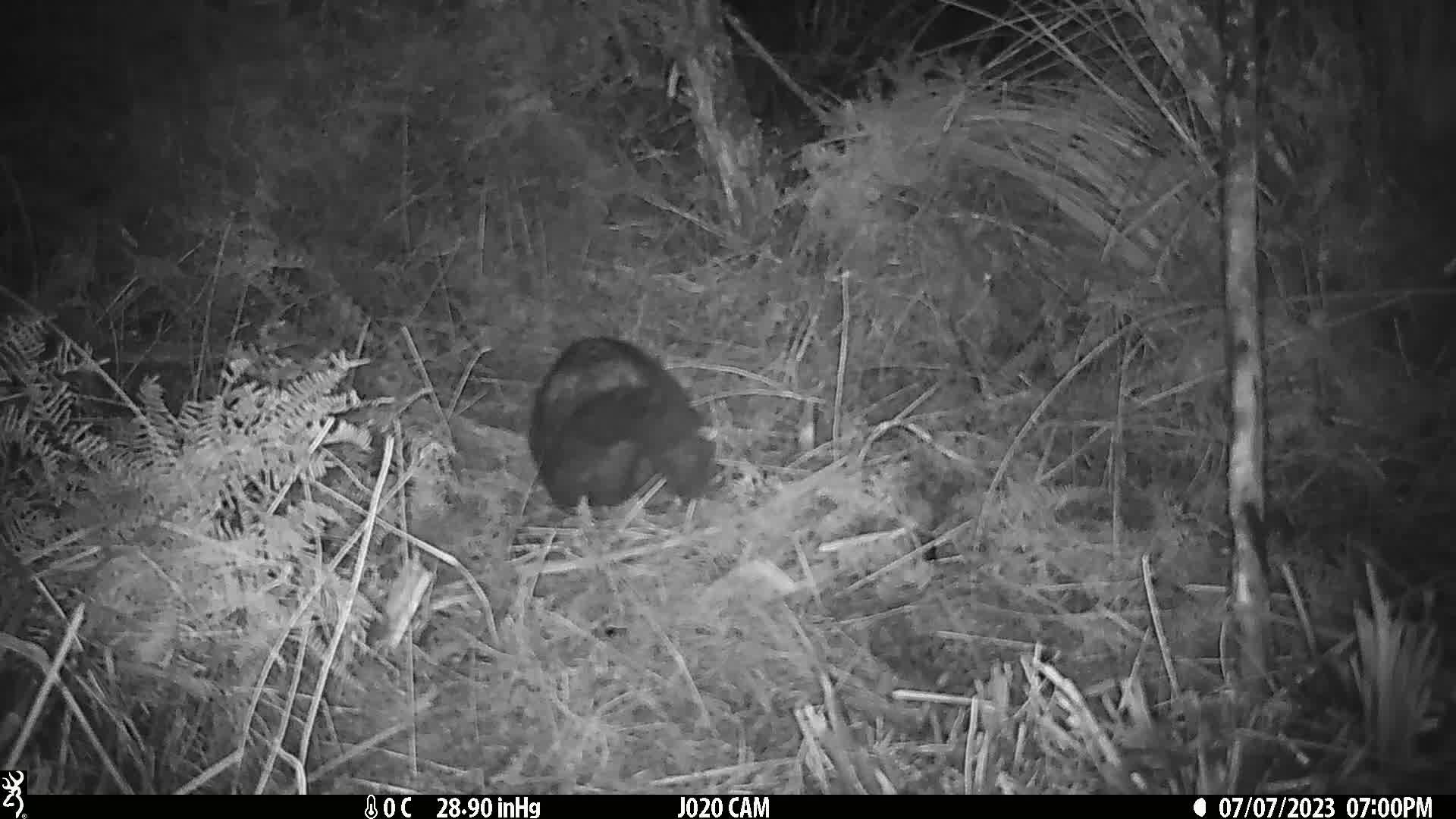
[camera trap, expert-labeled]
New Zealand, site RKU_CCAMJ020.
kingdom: Animalia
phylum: Chordata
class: Mammalia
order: Diprotodontia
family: Phalangeridae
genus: Trichosurus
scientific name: Trichosurus vulpecula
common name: common brushtail possum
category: possum